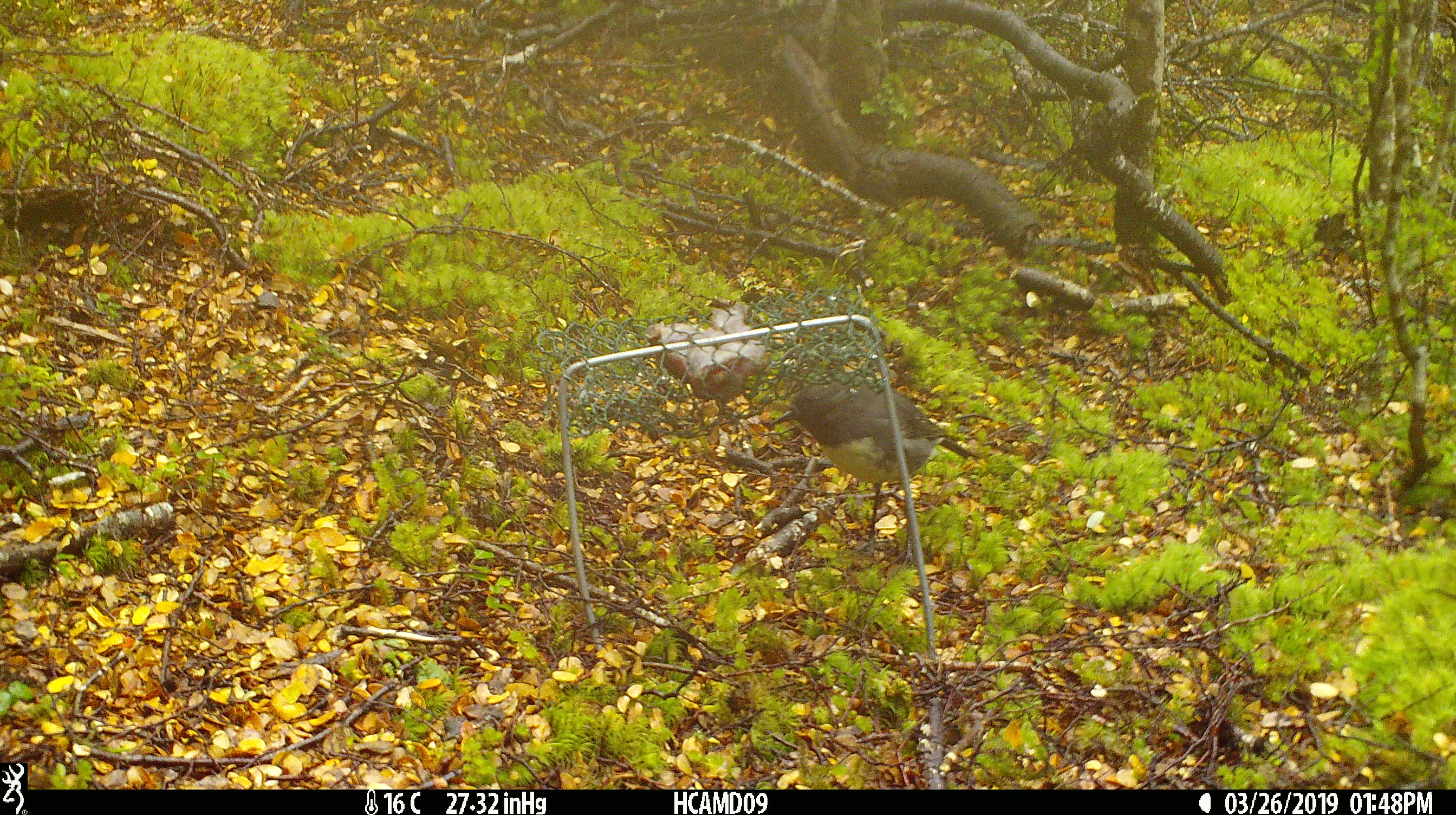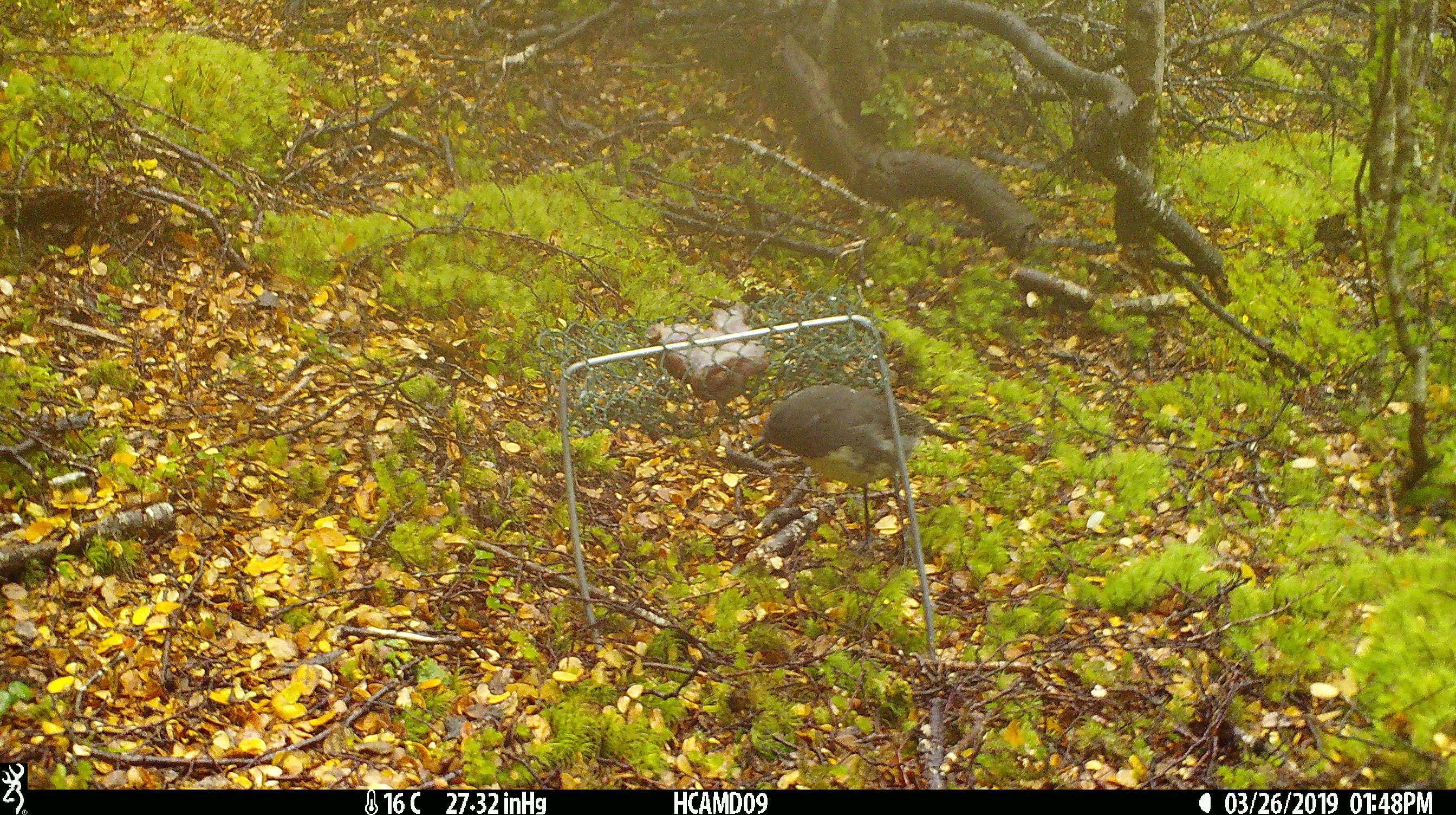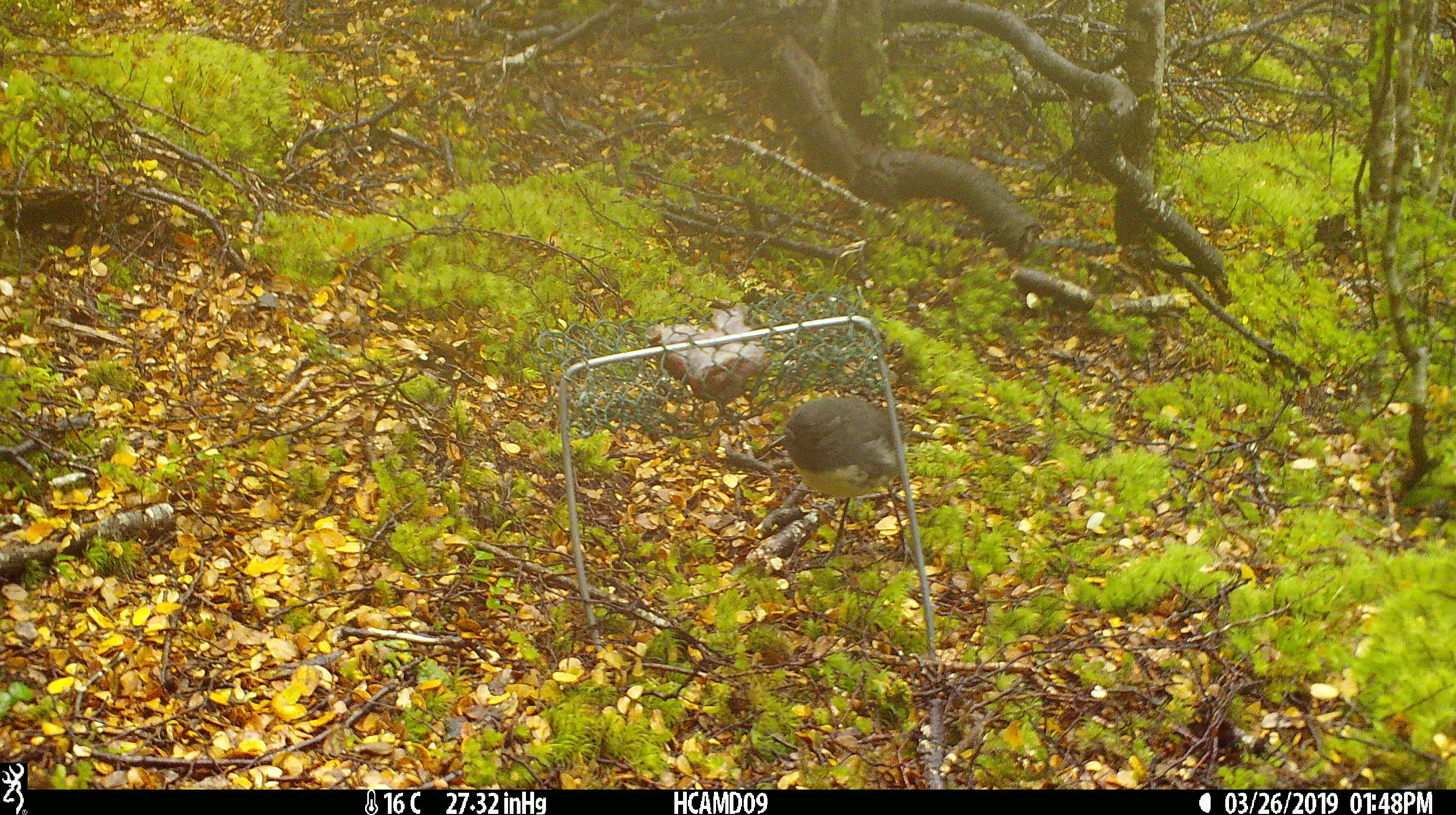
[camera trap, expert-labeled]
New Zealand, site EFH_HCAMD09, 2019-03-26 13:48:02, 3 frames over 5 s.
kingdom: Animalia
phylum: Chordata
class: Aves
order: Passeriformes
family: Petroicidae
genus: Petroica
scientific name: Petroica australis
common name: new zealand robin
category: robin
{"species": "robin (new zealand robin) (Petroica australis)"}